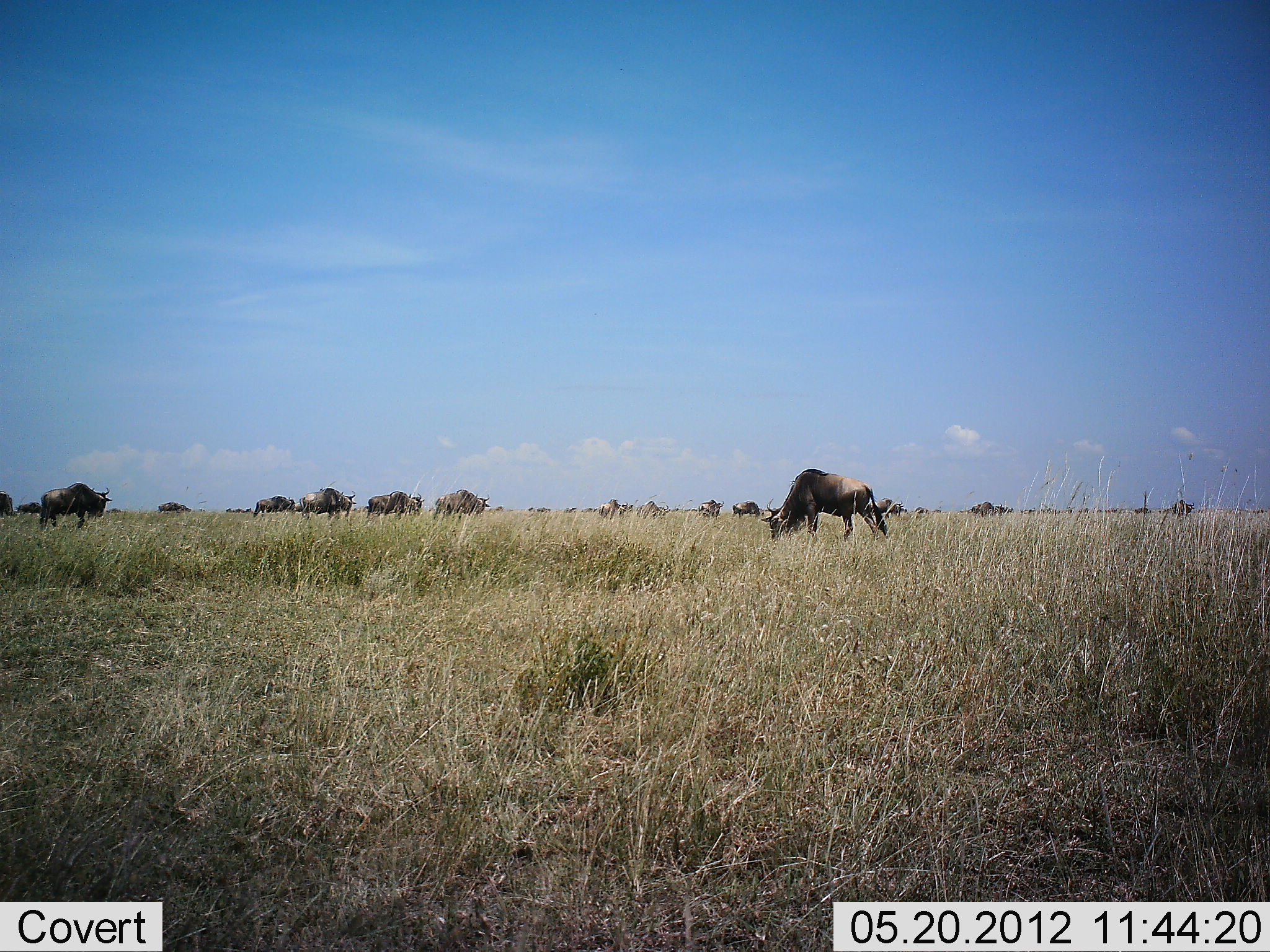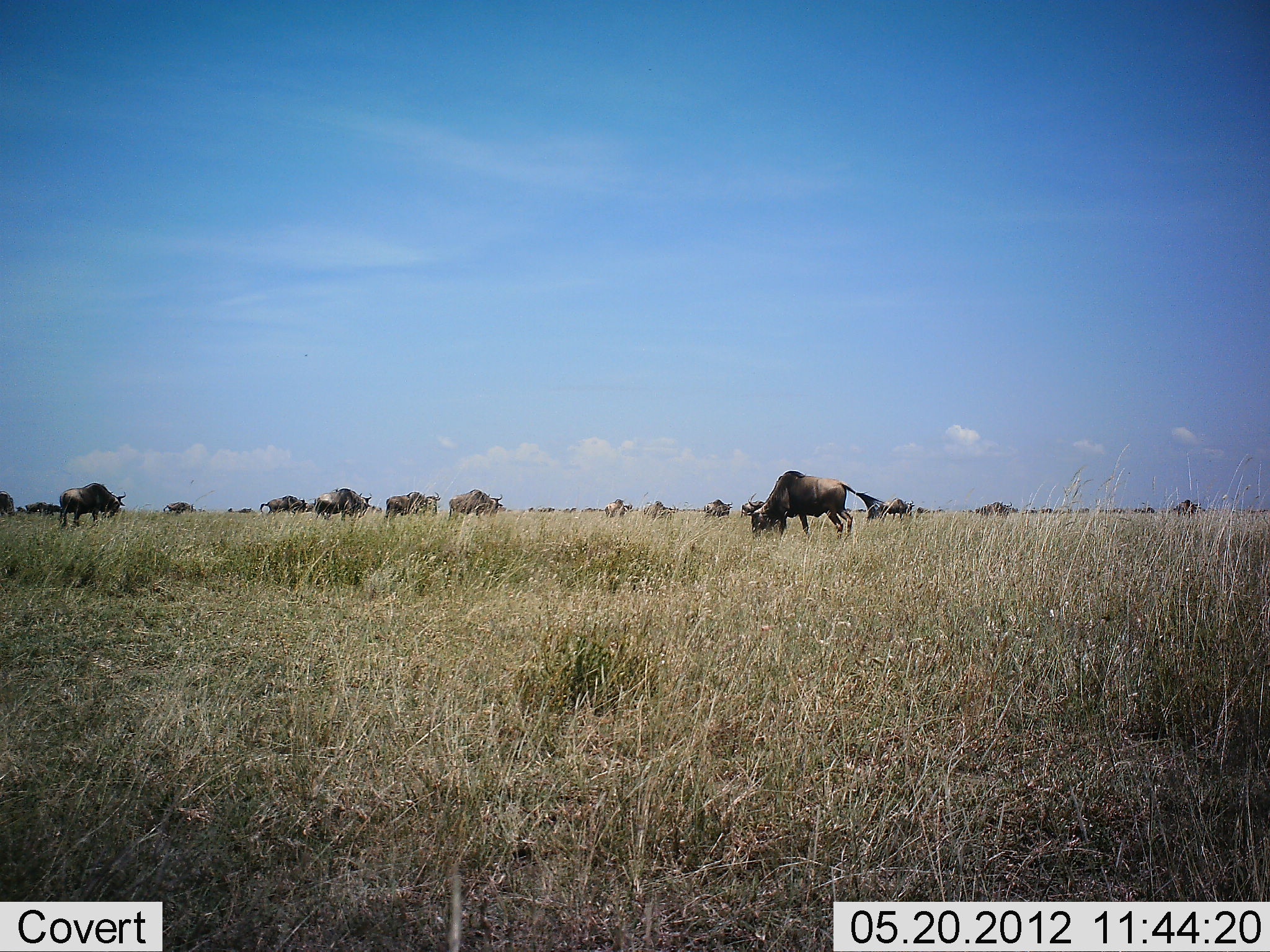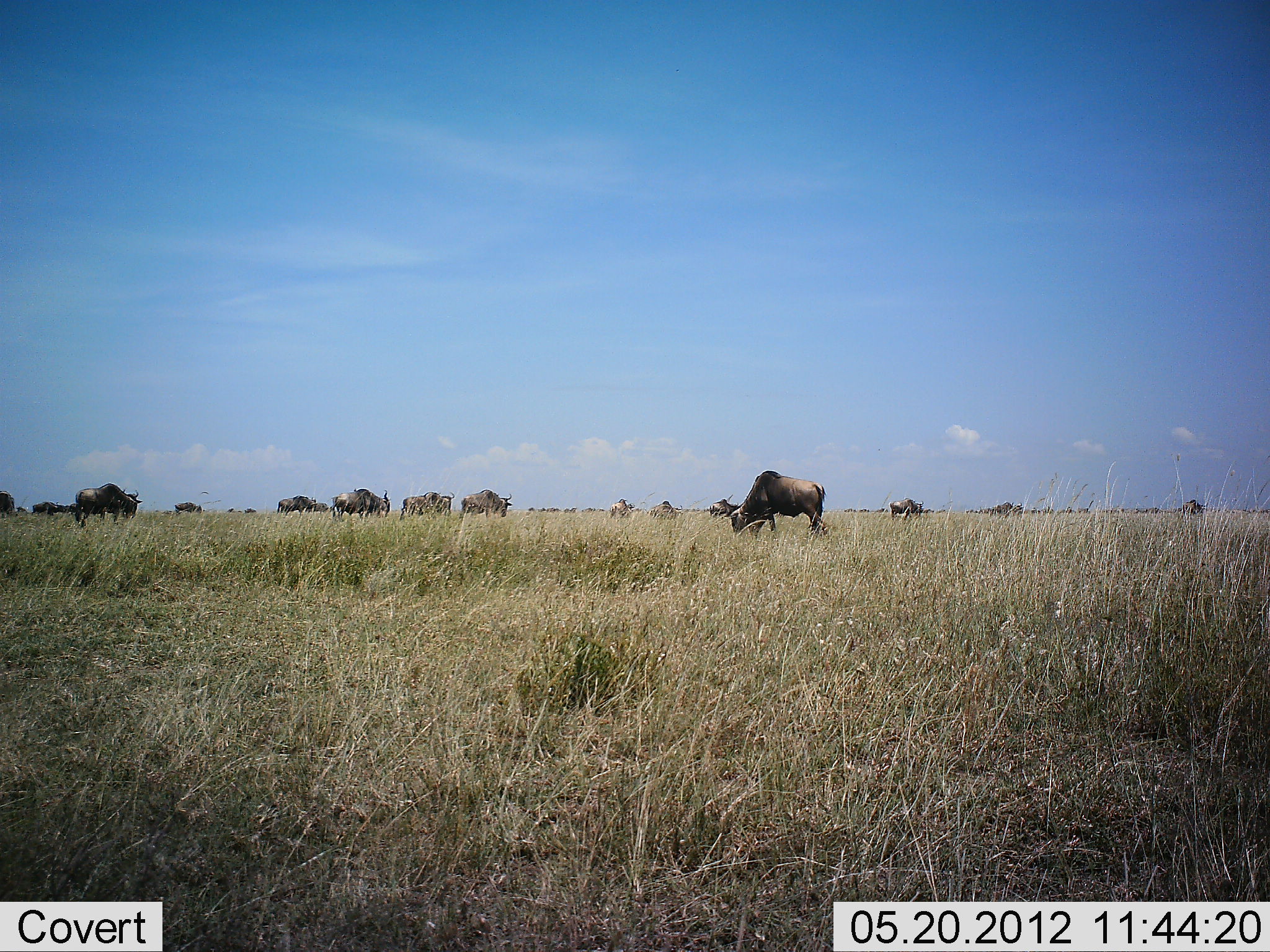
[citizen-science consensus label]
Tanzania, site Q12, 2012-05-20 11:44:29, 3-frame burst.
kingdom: Animalia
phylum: Chordata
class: Mammalia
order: Artiodactyla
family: Bovidae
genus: Connochaetes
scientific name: Connochaetes taurinus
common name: blue wildebeest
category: wildebeest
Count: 11-50.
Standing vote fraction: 30%.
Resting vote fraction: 10%.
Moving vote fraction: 80%.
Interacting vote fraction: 10%.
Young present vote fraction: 10%.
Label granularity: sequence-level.